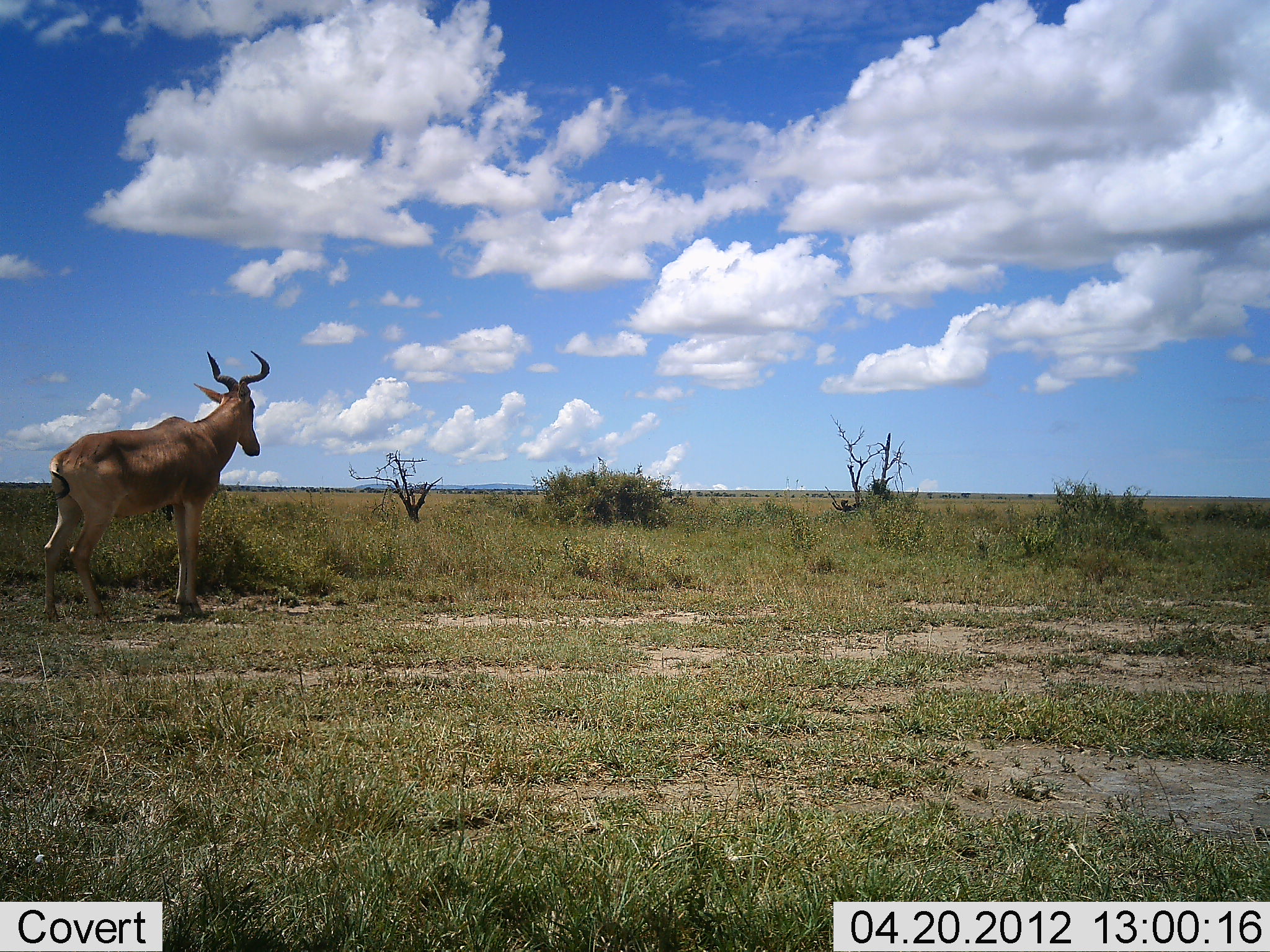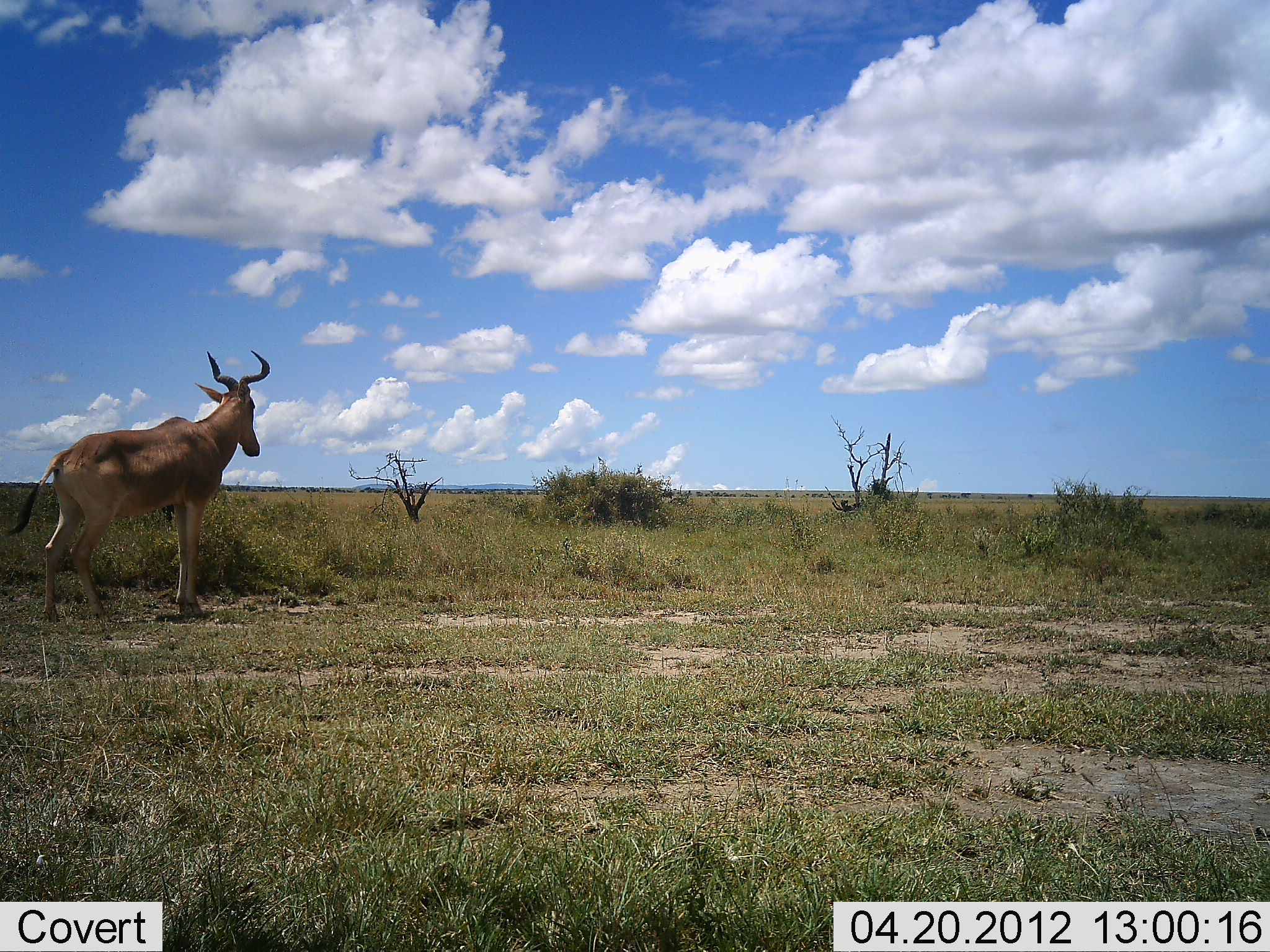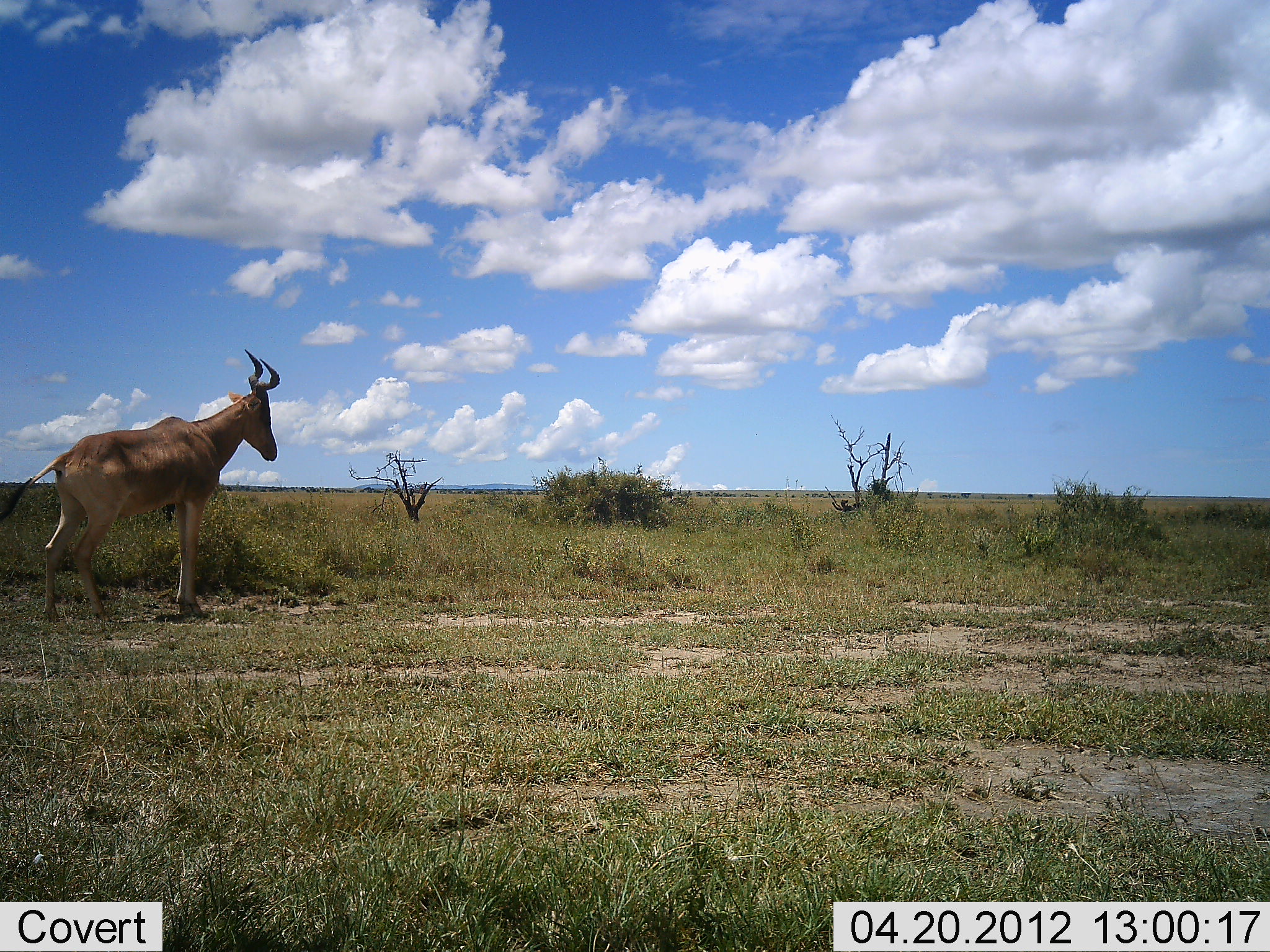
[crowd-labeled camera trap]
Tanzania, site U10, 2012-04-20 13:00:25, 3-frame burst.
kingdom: Animalia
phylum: Chordata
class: Mammalia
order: Artiodactyla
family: Bovidae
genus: Alcelaphus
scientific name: Alcelaphus buselaphus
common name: hartebeest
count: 1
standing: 100%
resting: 0%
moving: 0%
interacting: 0%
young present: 0%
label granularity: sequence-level